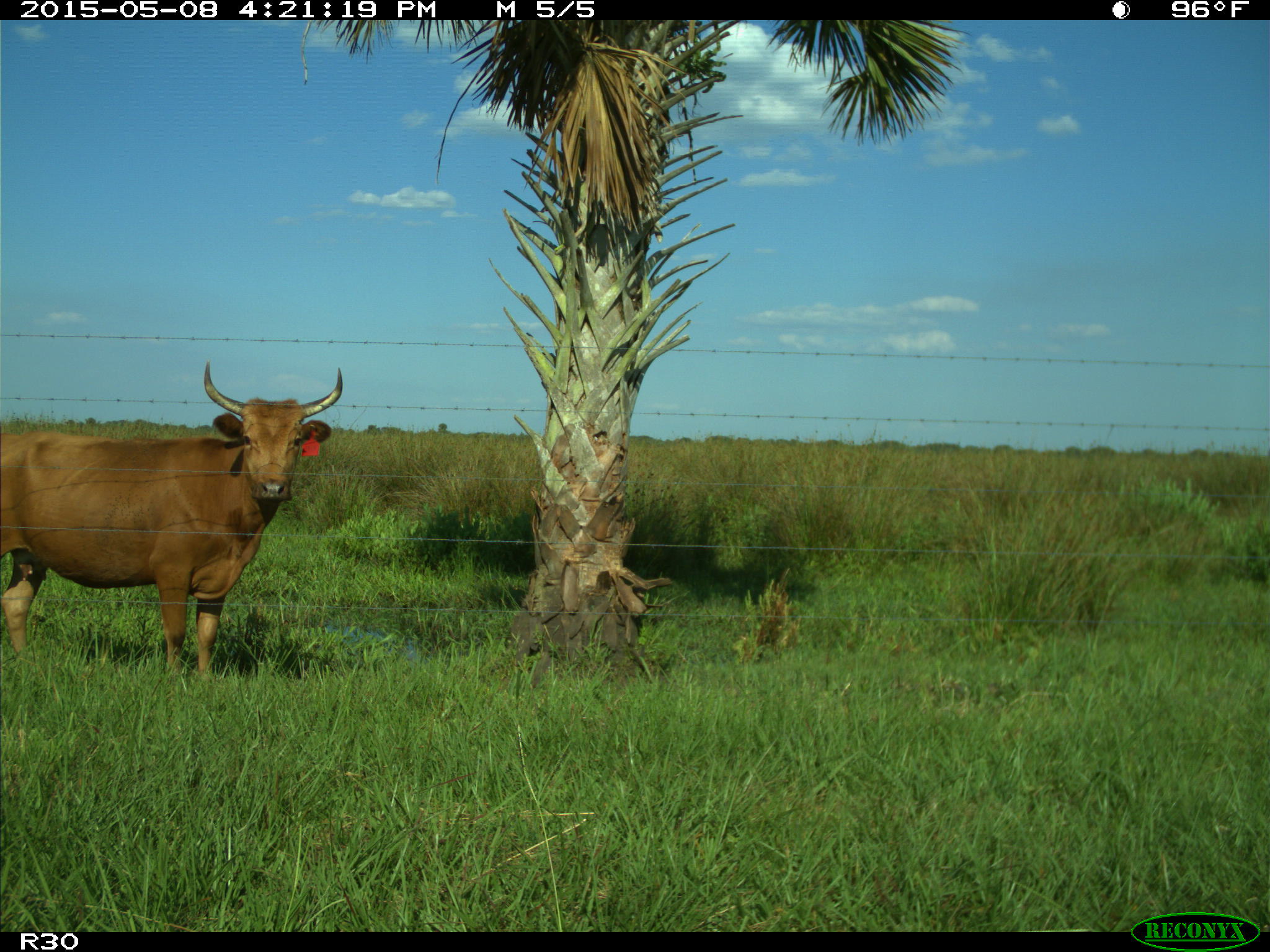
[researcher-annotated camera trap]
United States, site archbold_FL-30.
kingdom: Animalia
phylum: Chordata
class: Mammalia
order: Artiodactyla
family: Bovidae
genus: Bos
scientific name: Bos taurus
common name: domestic cow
Bos taurus (domestic cow).